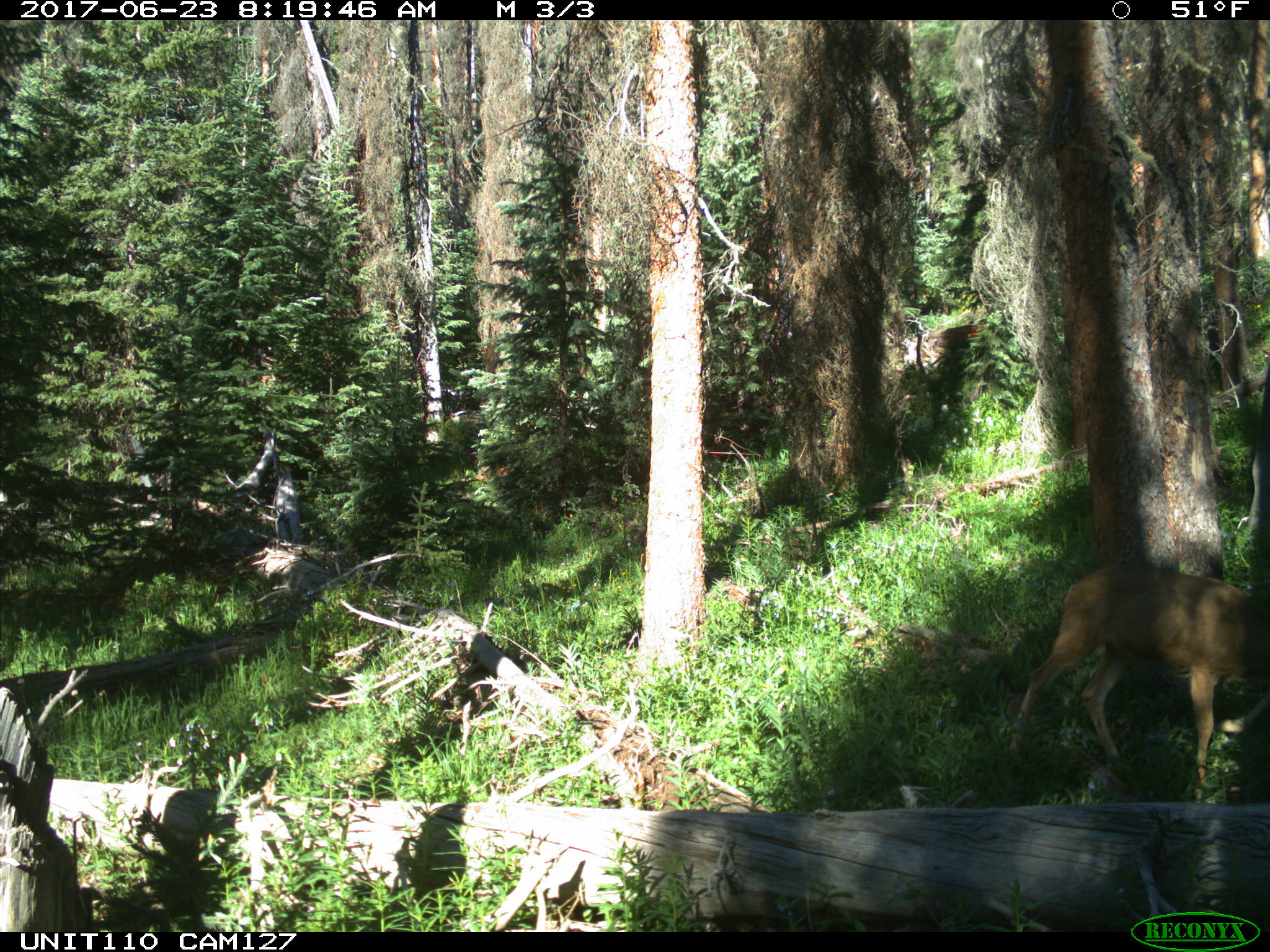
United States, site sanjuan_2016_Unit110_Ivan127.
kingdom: Animalia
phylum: Chordata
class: Mammalia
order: Artiodactyla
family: Cervidae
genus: Odocoileus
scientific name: Odocoileus hemionus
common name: mule deer